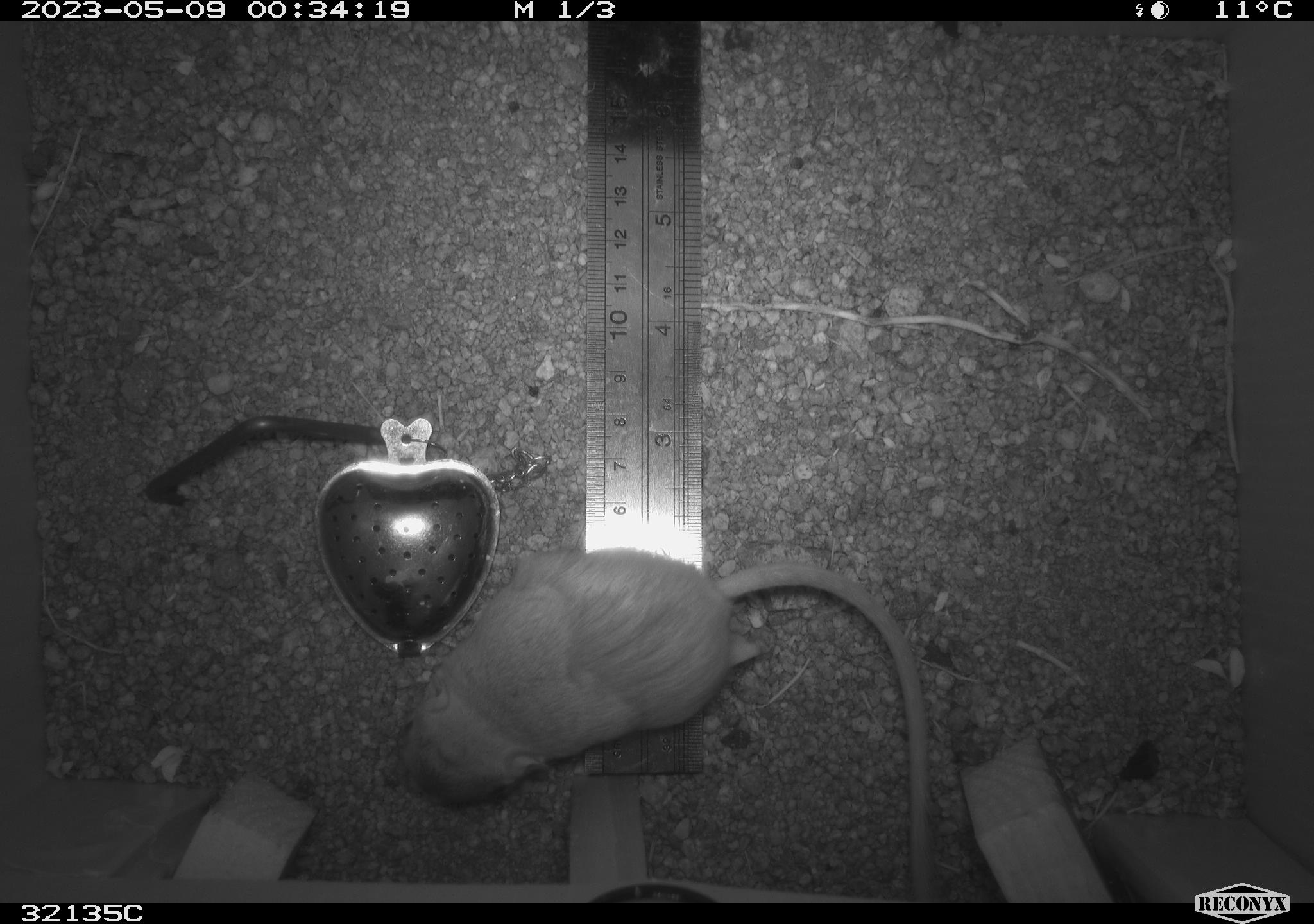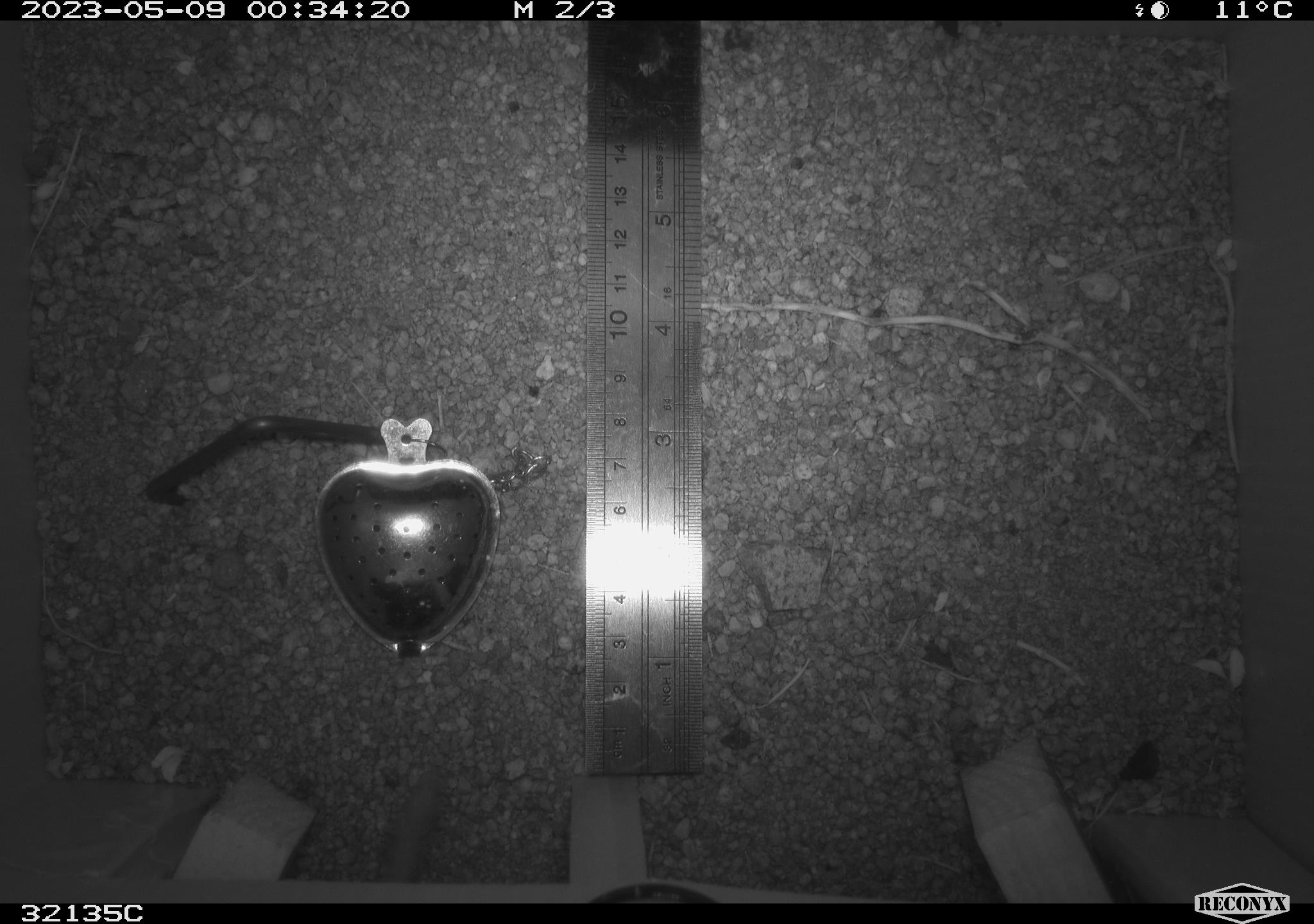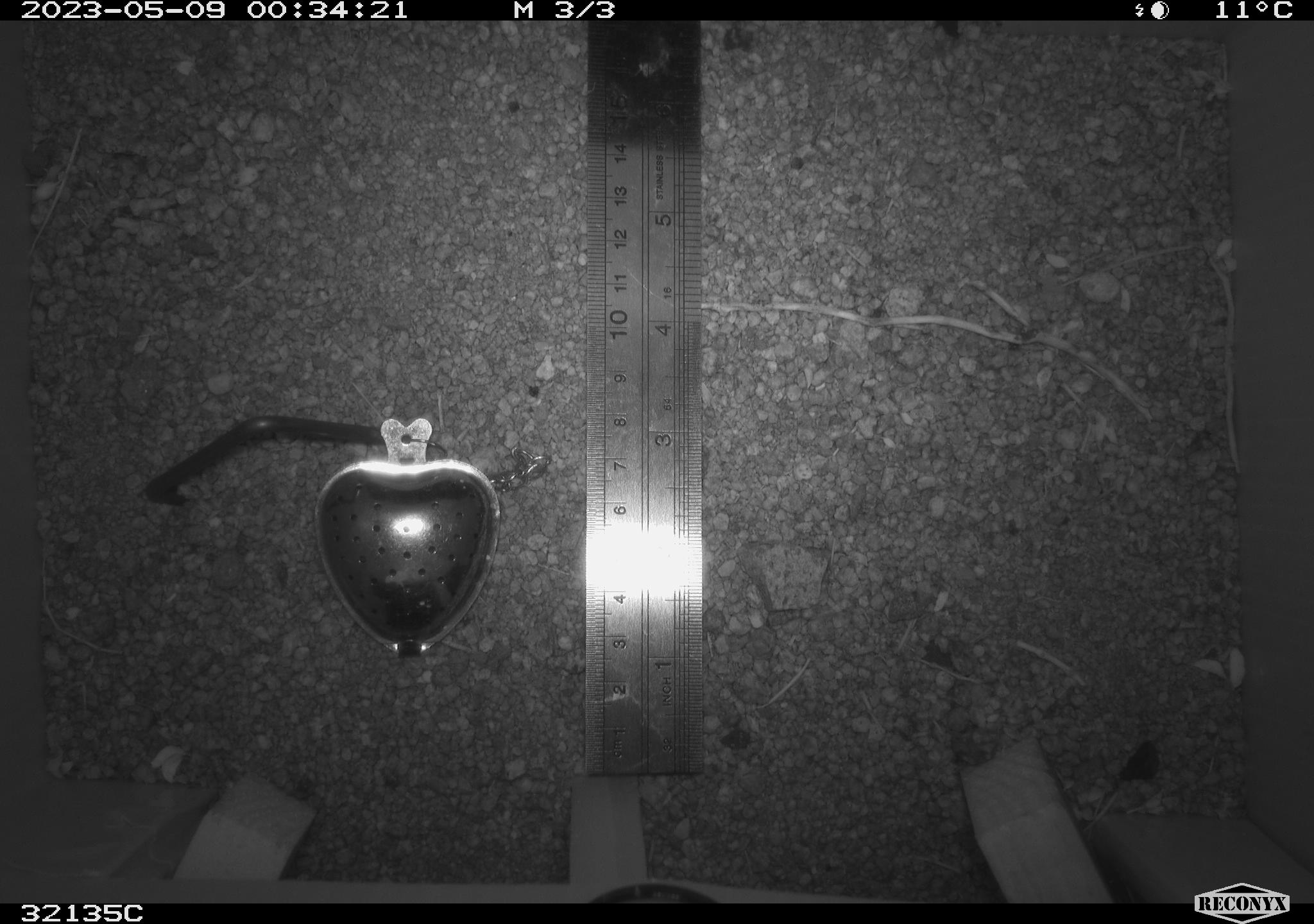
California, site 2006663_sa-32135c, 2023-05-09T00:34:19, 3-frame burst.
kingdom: Animalia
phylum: Chordata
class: Mammalia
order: Rodentia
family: Heteromyidae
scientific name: Heteromyidae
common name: kangaroo rats and pocket mice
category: heteromyidae family